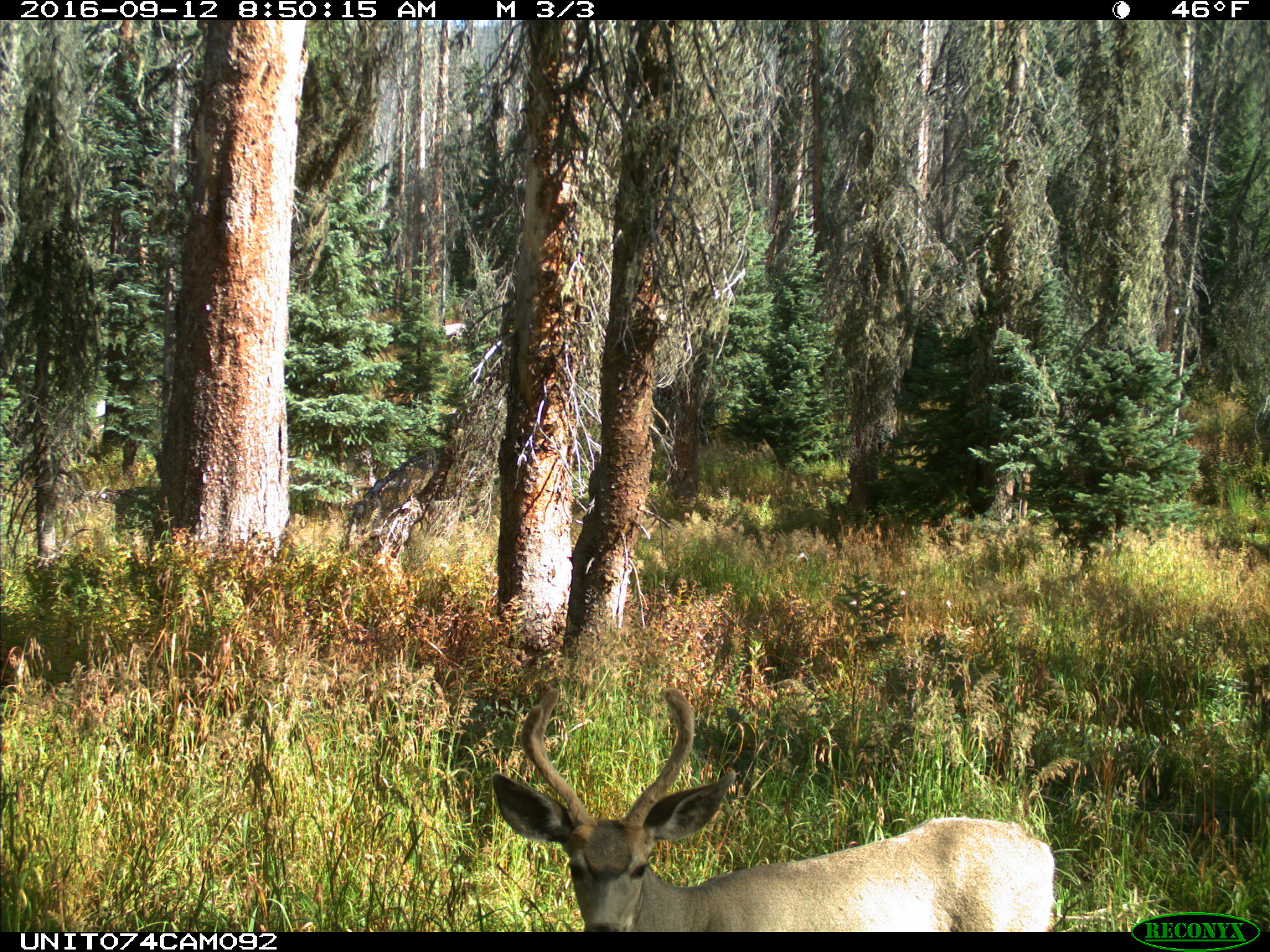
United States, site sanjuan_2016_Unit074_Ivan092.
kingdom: Animalia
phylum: Chordata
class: Mammalia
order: Artiodactyla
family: Cervidae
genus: Odocoileus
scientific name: Odocoileus hemionus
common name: mule deer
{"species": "Odocoileus hemionus (mule deer)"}